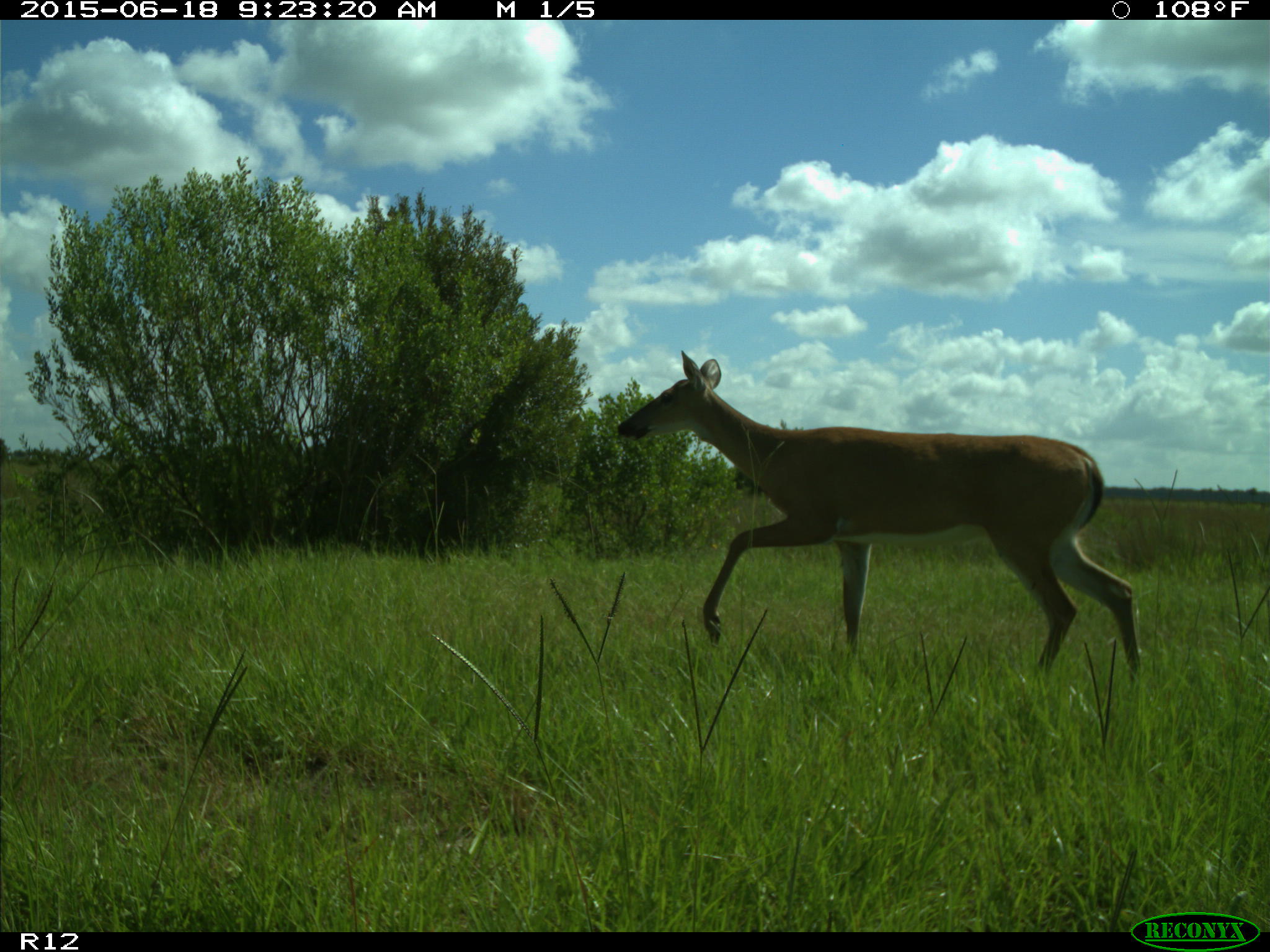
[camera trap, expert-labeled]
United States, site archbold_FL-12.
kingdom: Animalia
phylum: Chordata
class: Mammalia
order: Artiodactyla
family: Cervidae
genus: Odocoileus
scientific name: Odocoileus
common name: deer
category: unidentified deer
Unidentified deer (deer) (Odocoileus).